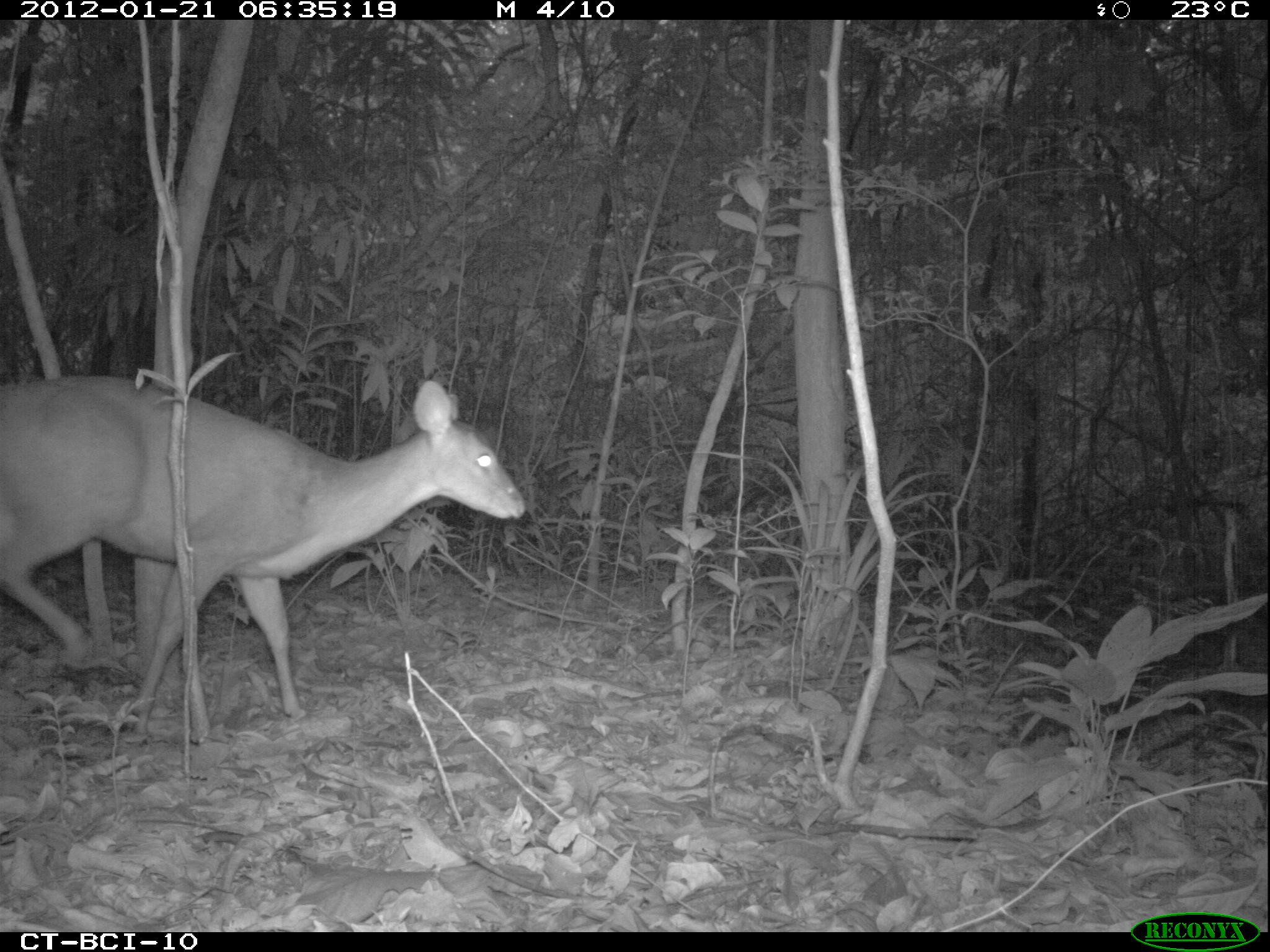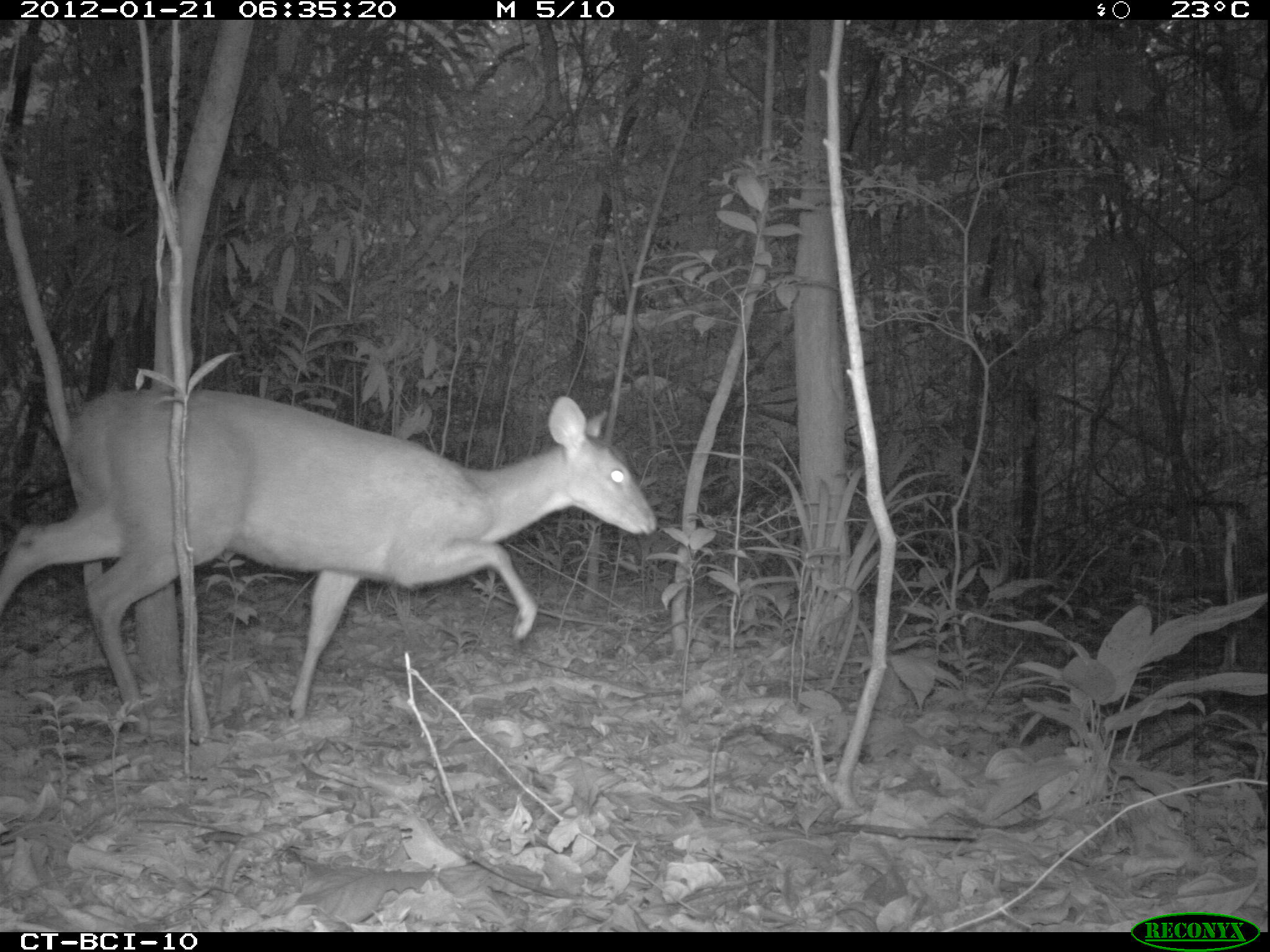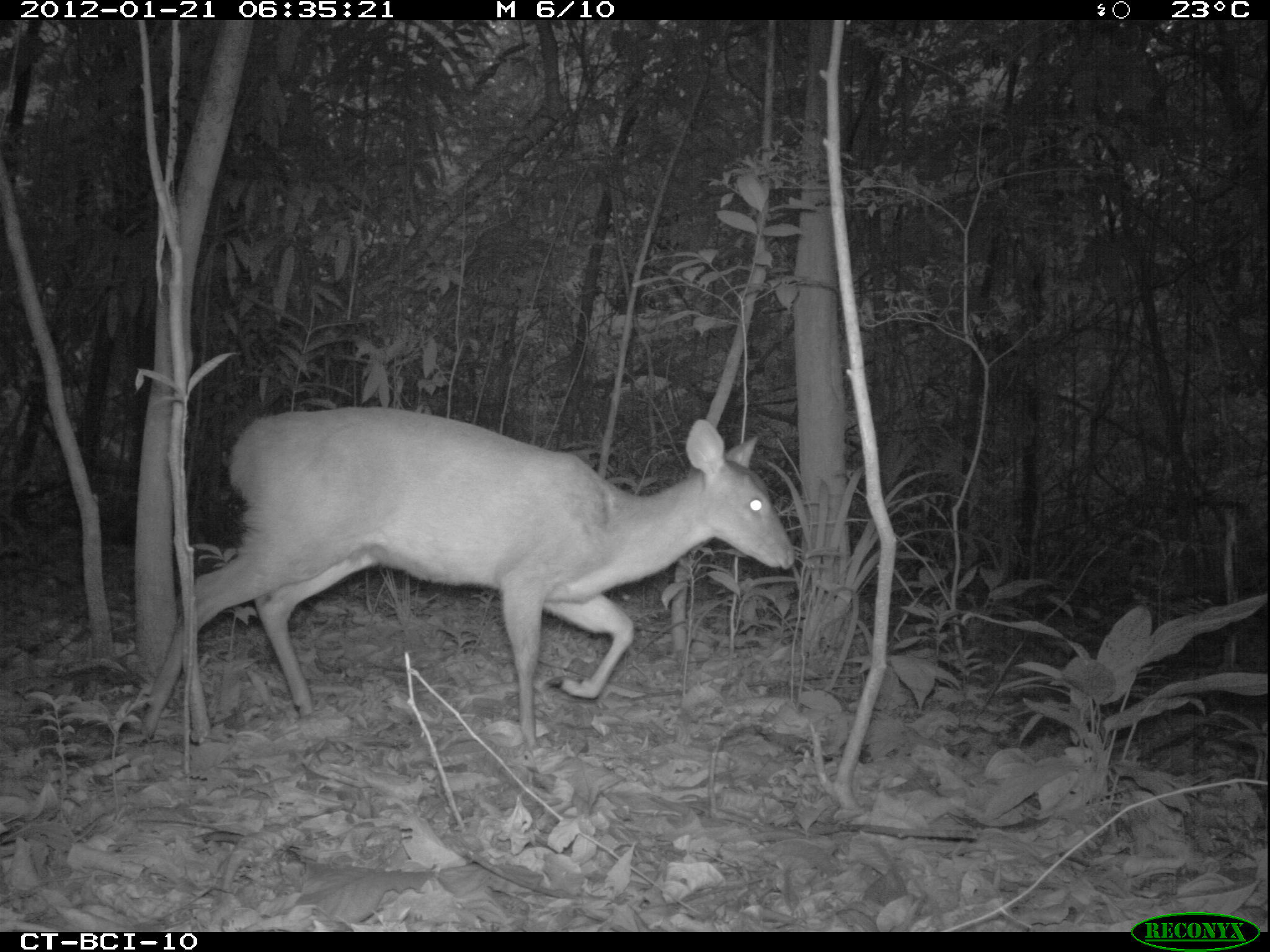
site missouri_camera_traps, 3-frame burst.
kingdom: Animalia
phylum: Chordata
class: Mammalia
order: Artiodactyla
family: Cervidae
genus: Mazama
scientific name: Mazama americana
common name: red brocket deer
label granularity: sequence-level